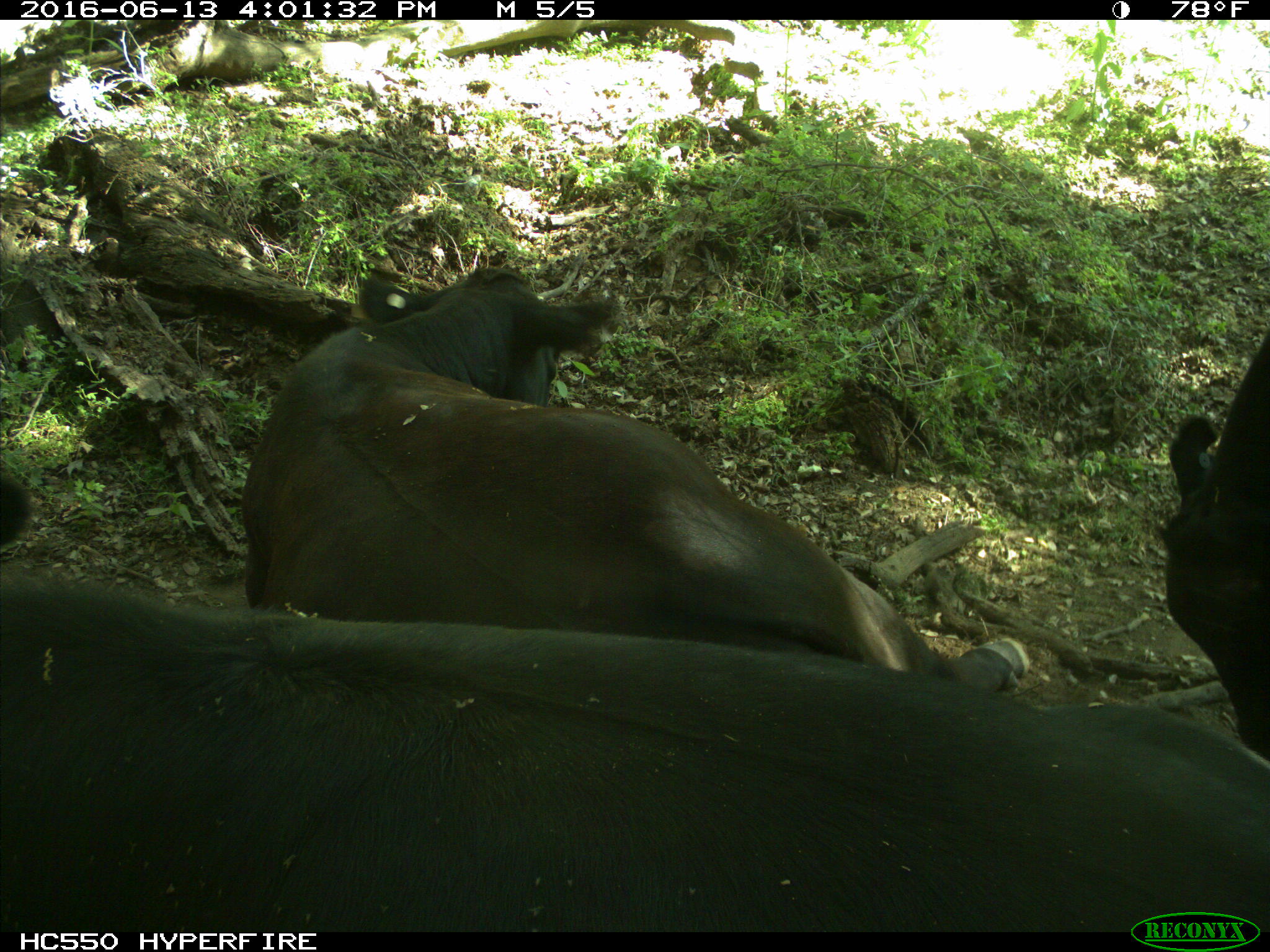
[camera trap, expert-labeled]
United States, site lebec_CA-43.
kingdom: Animalia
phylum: Chordata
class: Mammalia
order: Artiodactyla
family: Bovidae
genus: Bos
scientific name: Bos taurus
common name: domestic cow